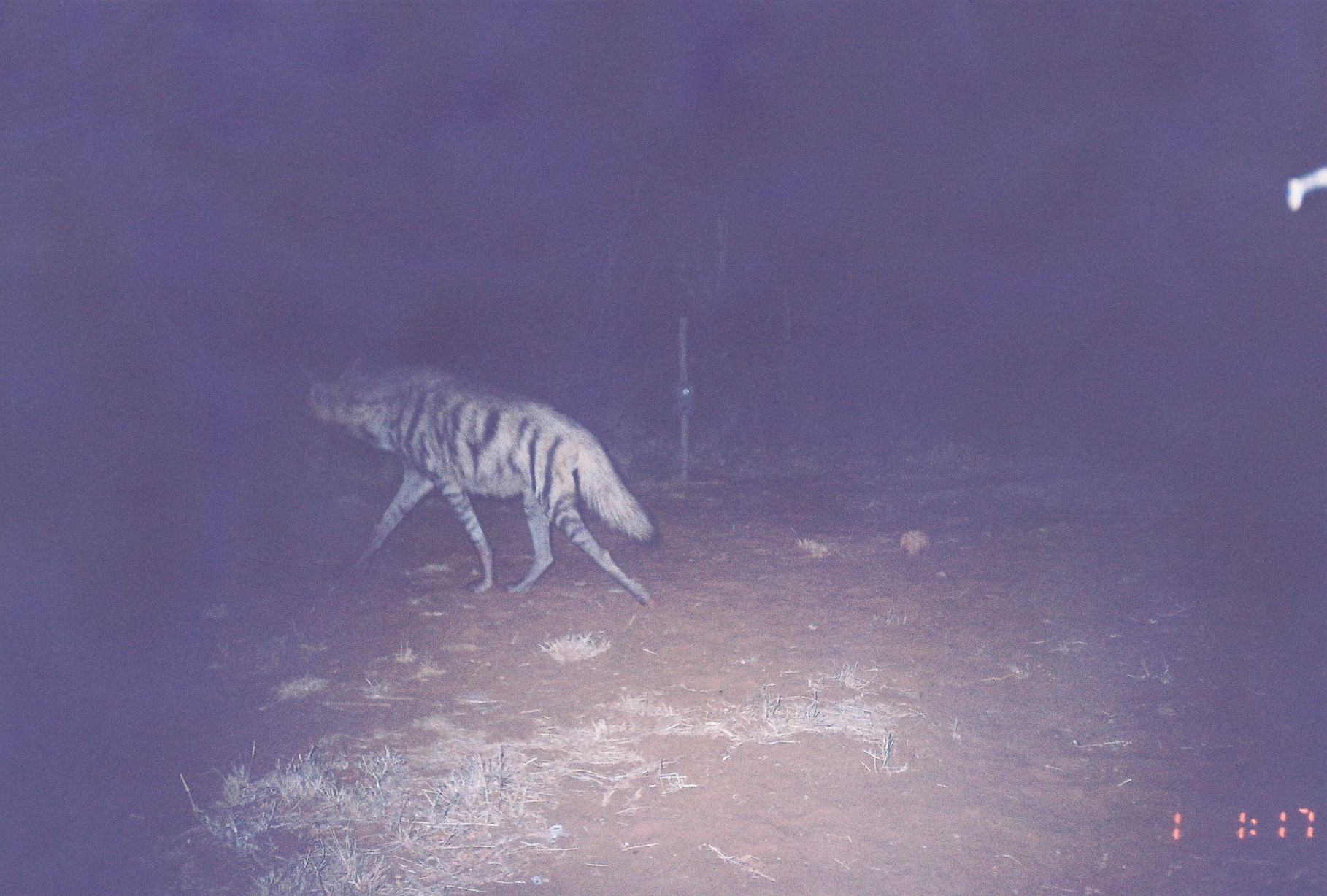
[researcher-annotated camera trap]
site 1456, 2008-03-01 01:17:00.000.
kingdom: Animalia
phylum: Chordata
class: Mammalia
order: Carnivora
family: Hyaenidae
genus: Hyaena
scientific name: Hyaena hyaena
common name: striped hyena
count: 1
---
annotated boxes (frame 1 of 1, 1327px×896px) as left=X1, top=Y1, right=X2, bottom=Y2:
hyaena hyaena: left=296, top=347, right=657, bottom=608